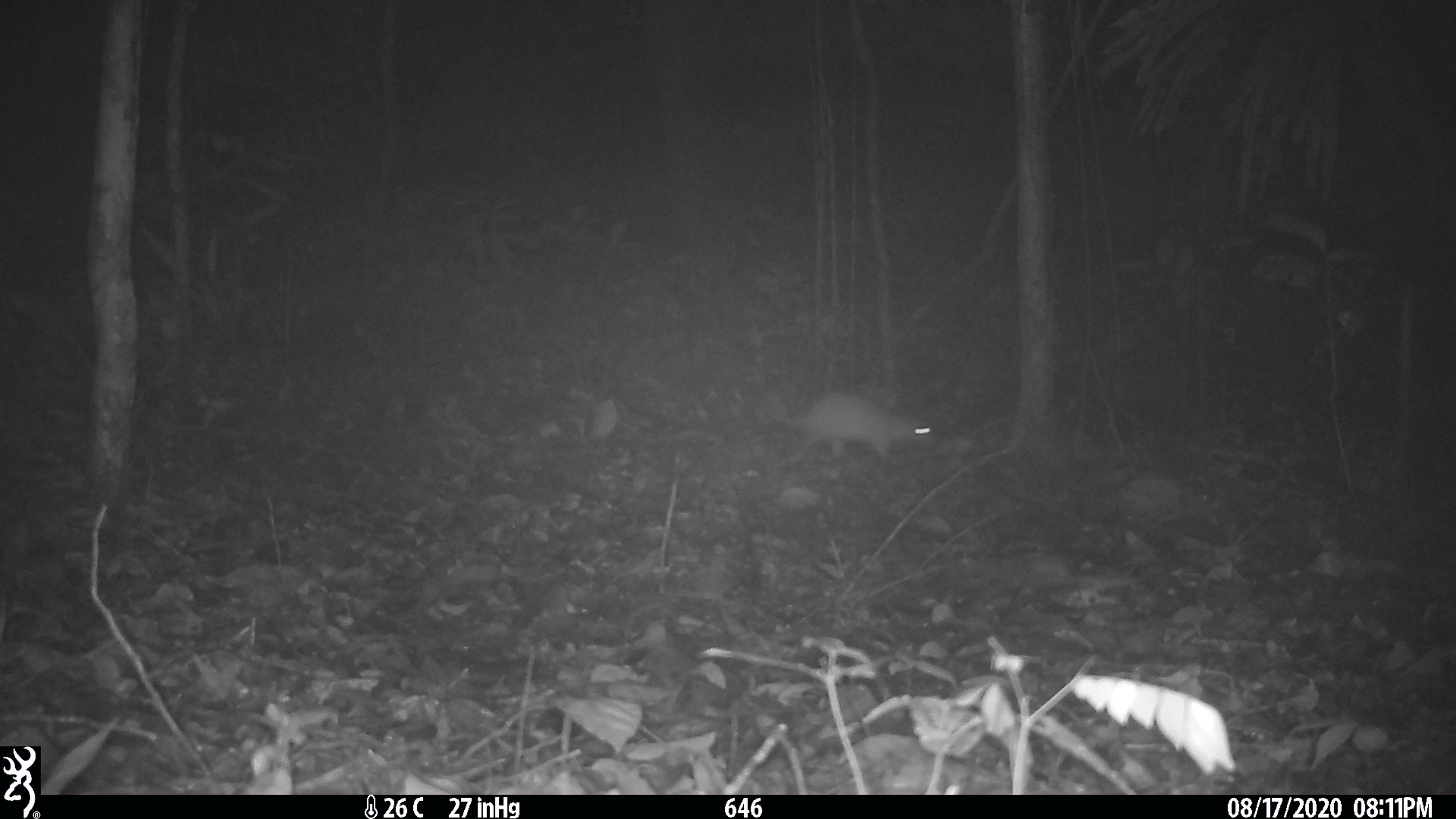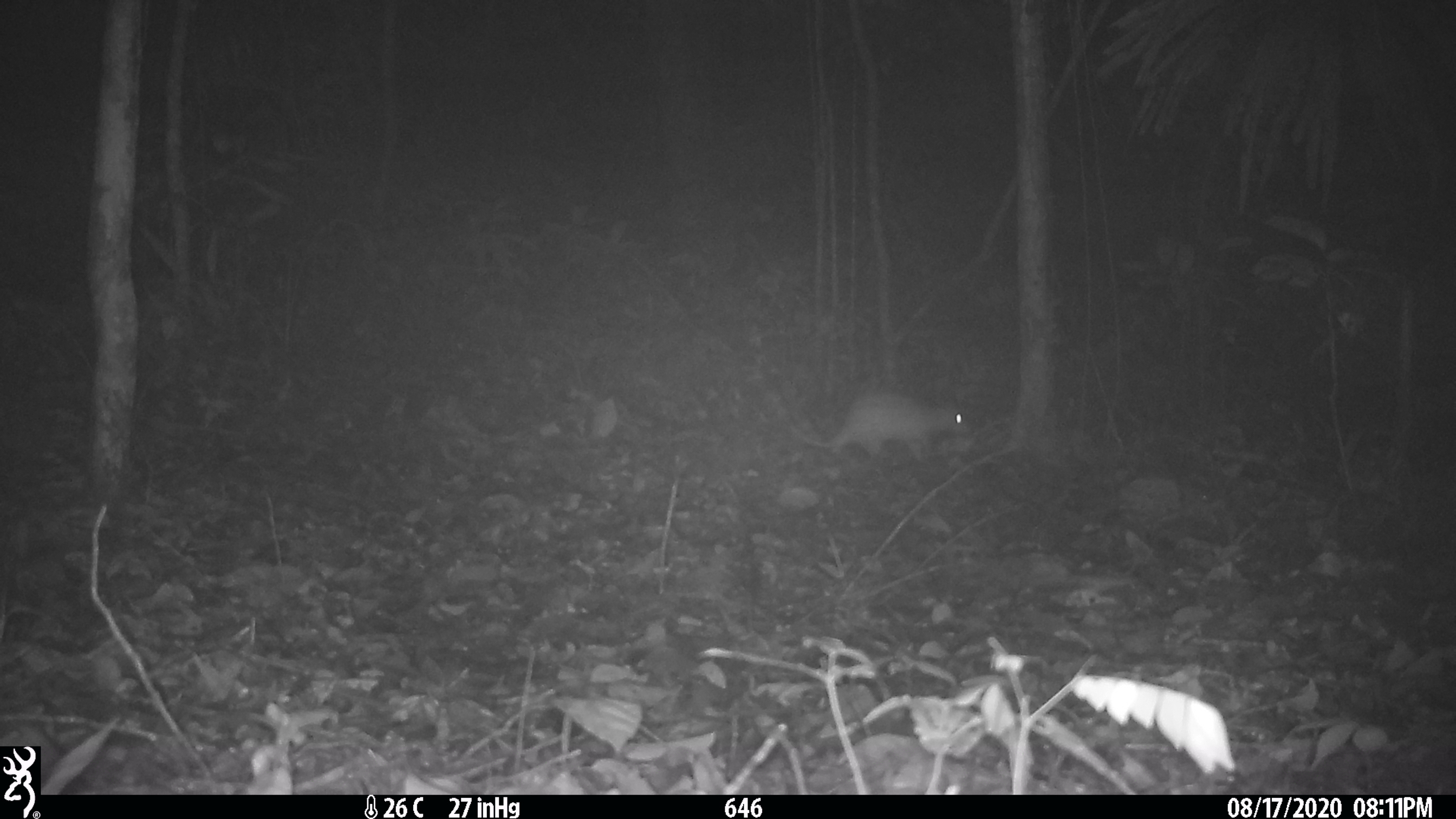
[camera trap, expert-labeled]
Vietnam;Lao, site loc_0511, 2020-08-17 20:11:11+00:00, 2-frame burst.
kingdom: Animalia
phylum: Chordata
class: Mammalia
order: Rodentia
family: Hystricidae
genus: Atherurus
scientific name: Atherurus macrourus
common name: asiatic brush-tailed porcupine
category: asiatic brush tailed porcupine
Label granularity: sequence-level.